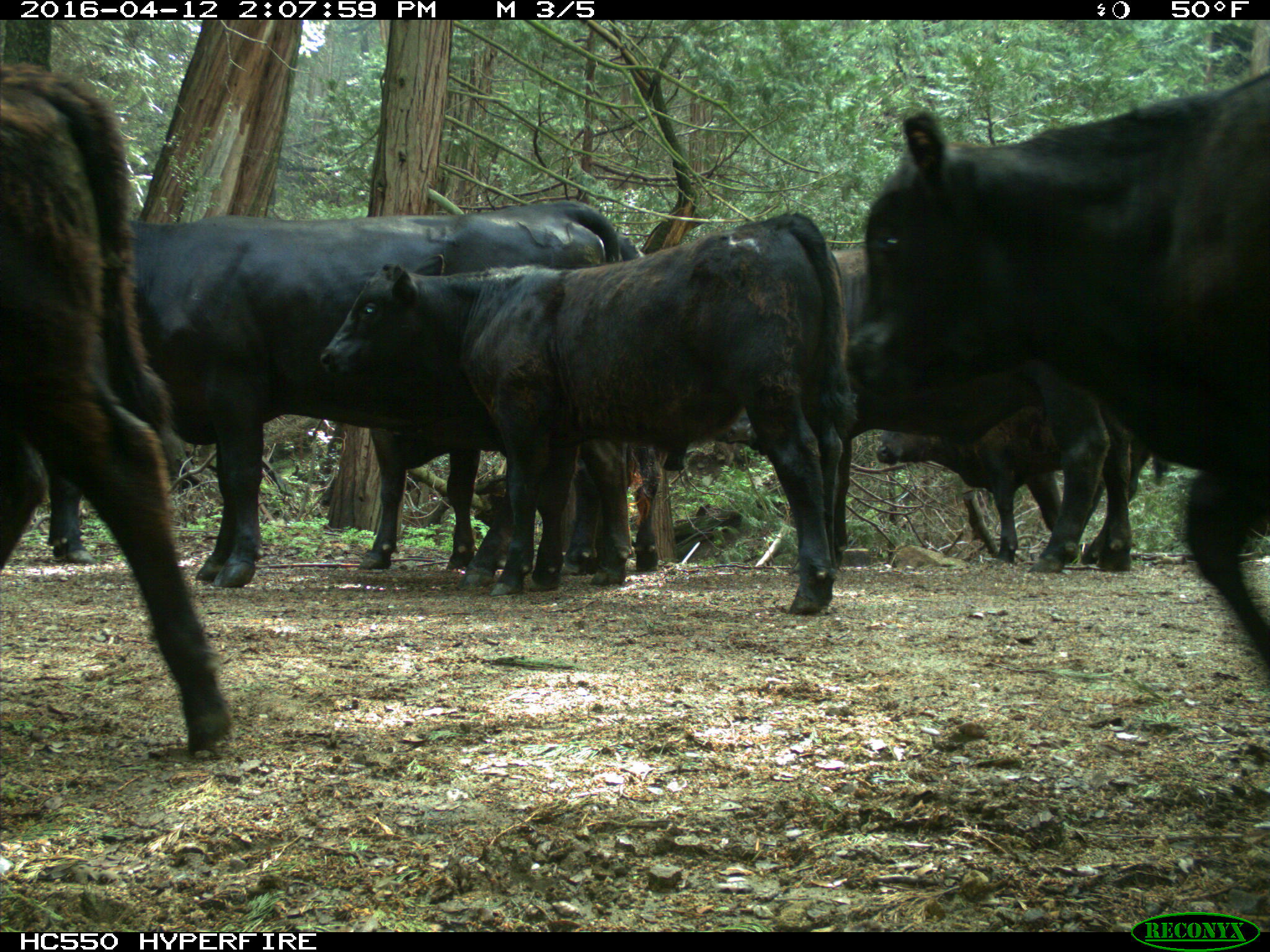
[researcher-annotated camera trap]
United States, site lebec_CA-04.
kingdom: Animalia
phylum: Chordata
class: Mammalia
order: Artiodactyla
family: Bovidae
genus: Bos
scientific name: Bos taurus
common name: domestic cow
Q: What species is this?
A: Bos taurus (domestic cow).